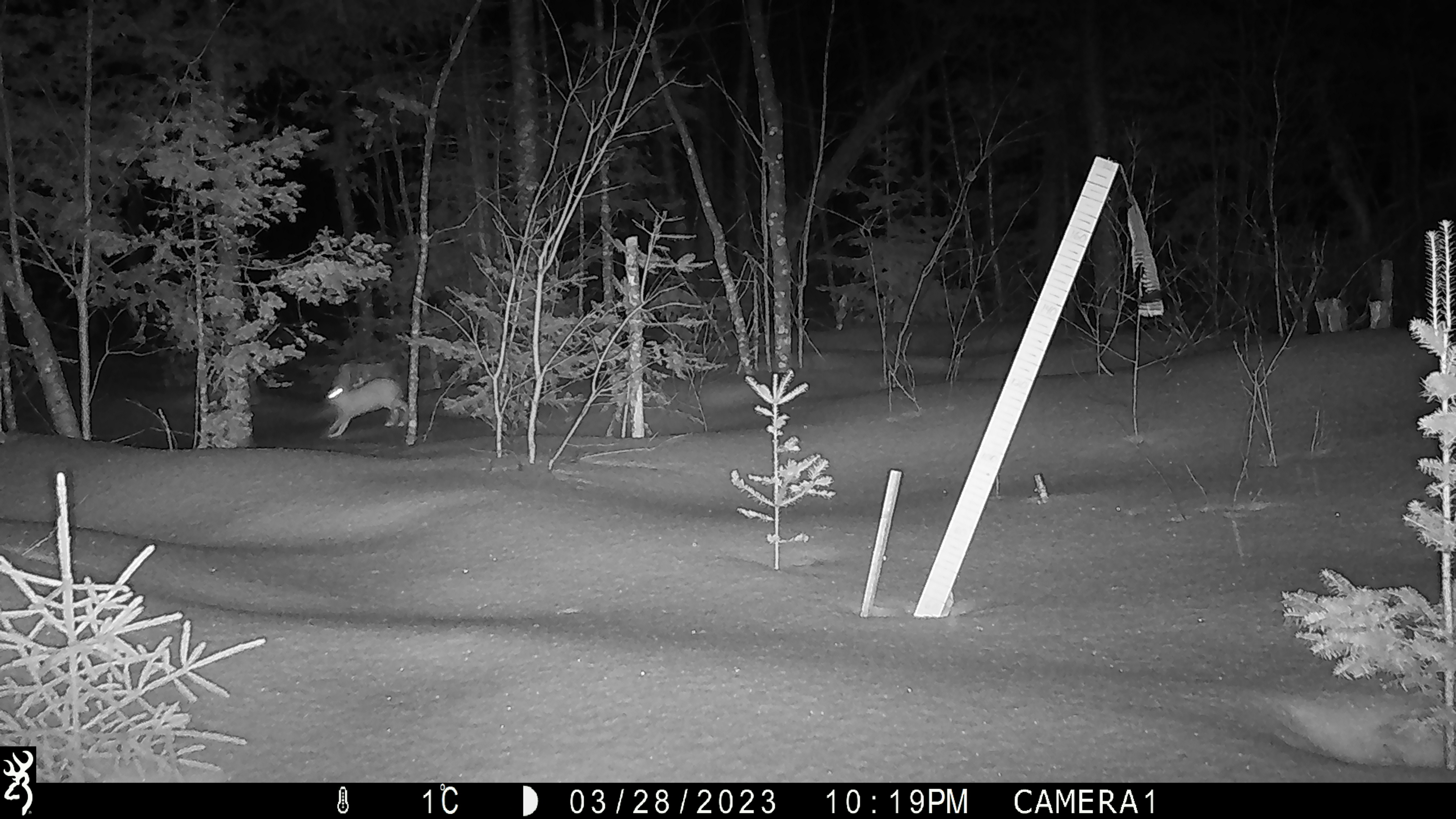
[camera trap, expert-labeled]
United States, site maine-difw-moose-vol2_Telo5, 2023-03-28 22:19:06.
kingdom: Animalia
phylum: Chordata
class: Mammalia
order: Lagomorpha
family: Leporidae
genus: Sylvilagus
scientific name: Sylvilagus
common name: cottontail rabbit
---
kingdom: Animalia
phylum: Chordata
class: Mammalia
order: Lagomorpha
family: Leporidae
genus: Lepus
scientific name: Lepus americanus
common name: snowshoe hare